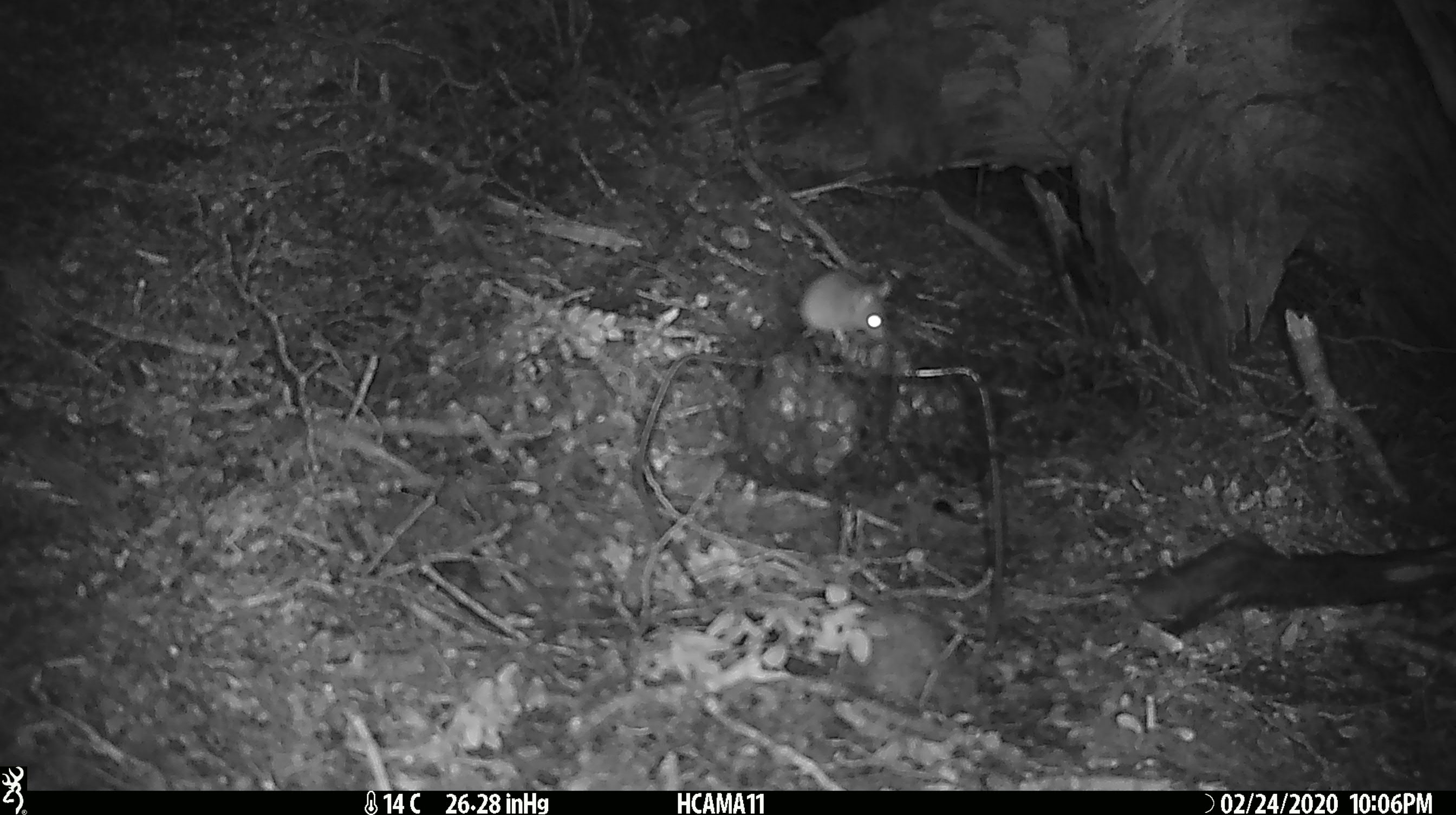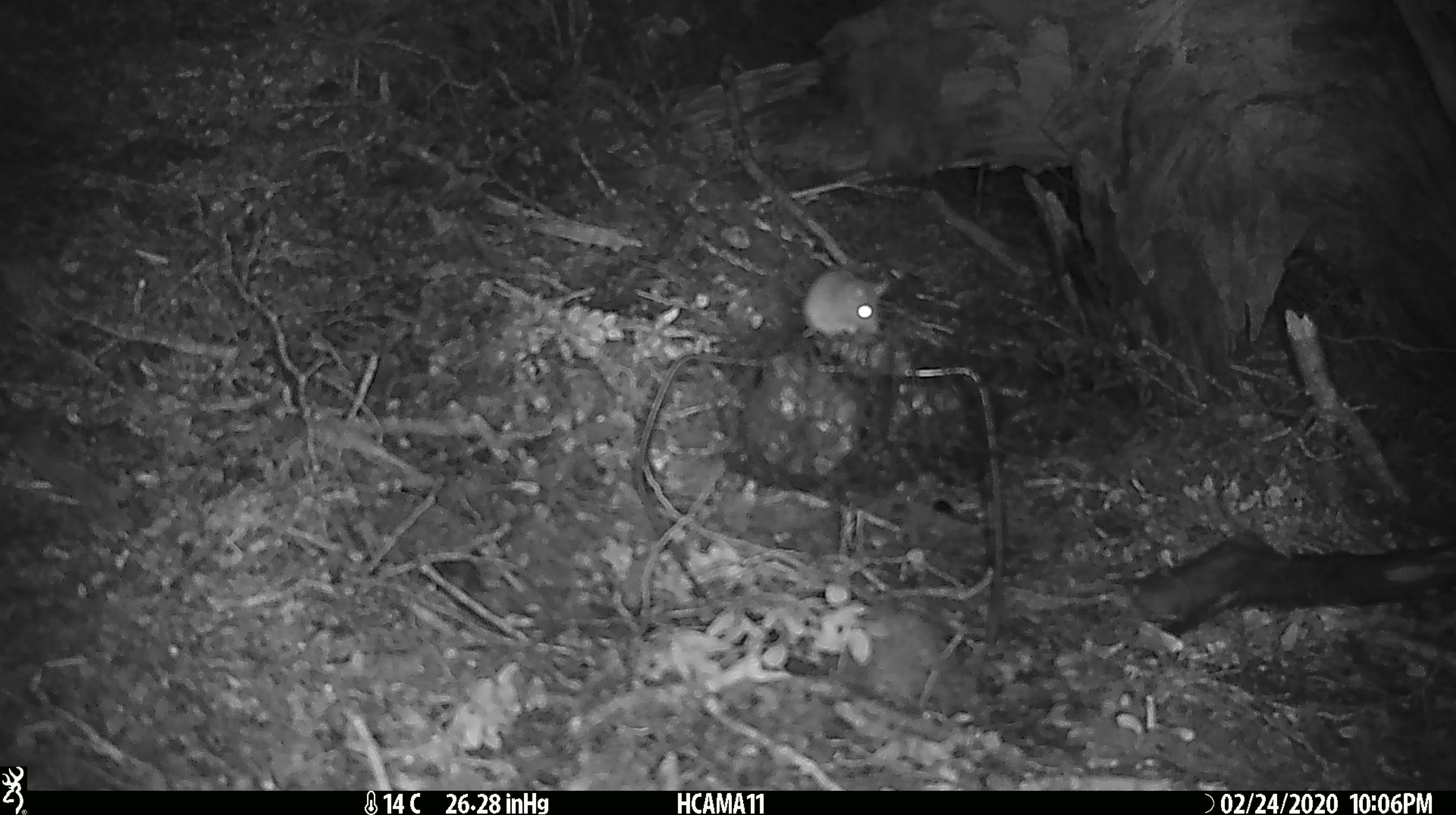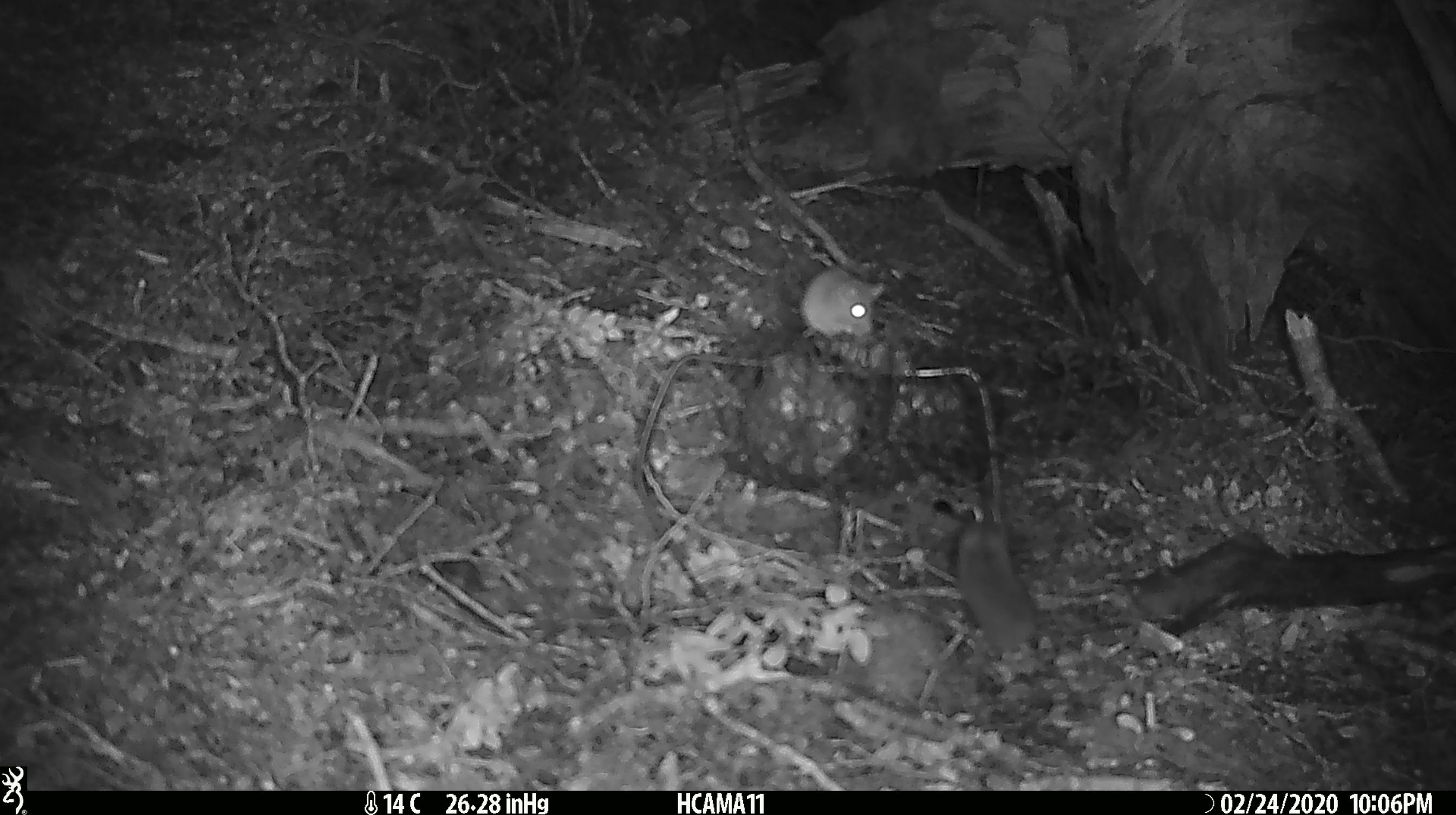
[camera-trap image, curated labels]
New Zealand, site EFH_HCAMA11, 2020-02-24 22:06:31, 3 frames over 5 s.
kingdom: Animalia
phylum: Chordata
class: Mammalia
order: Rodentia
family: Muridae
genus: Mus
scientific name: Mus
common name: mouse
Mouse (Mus).